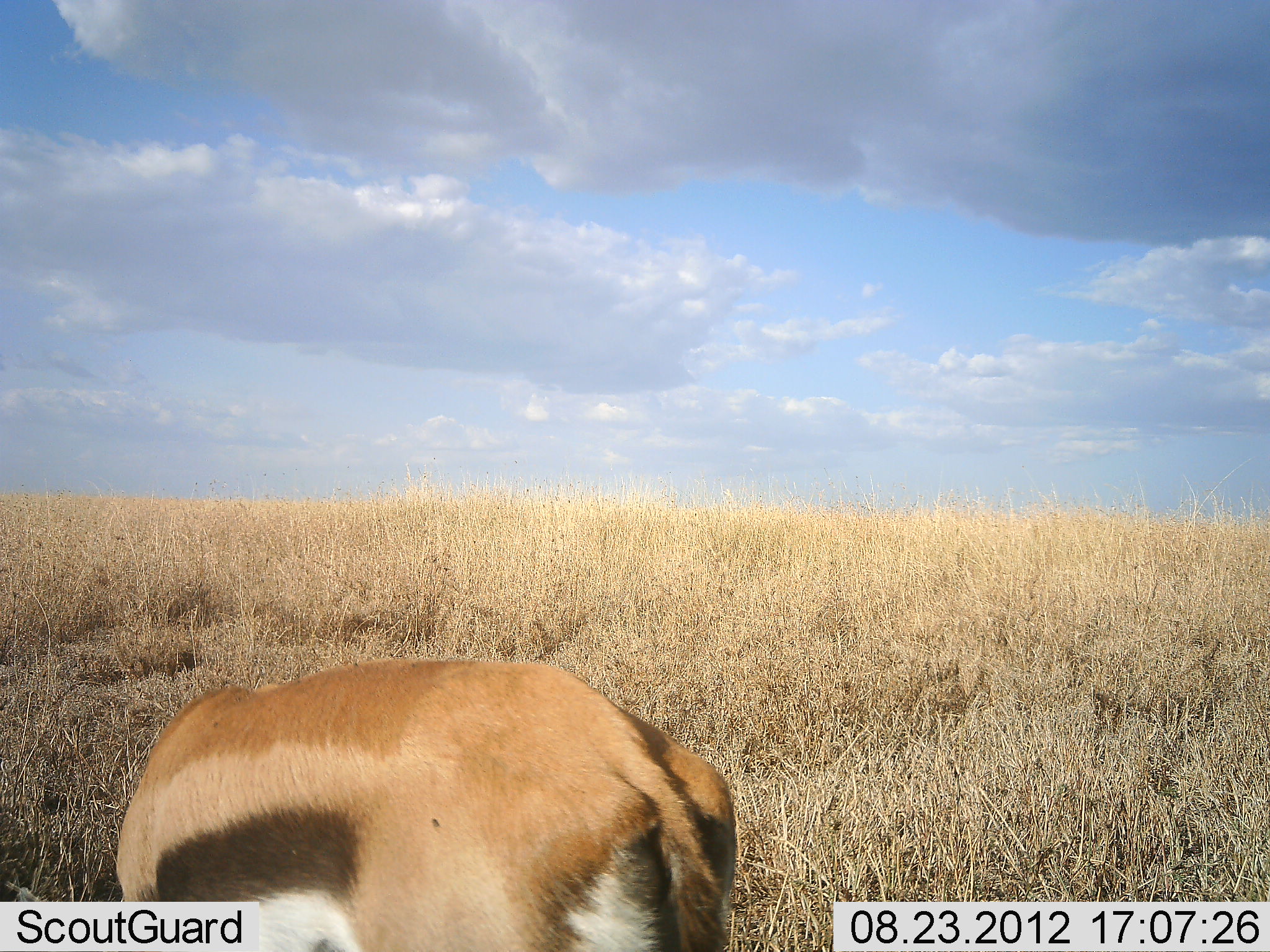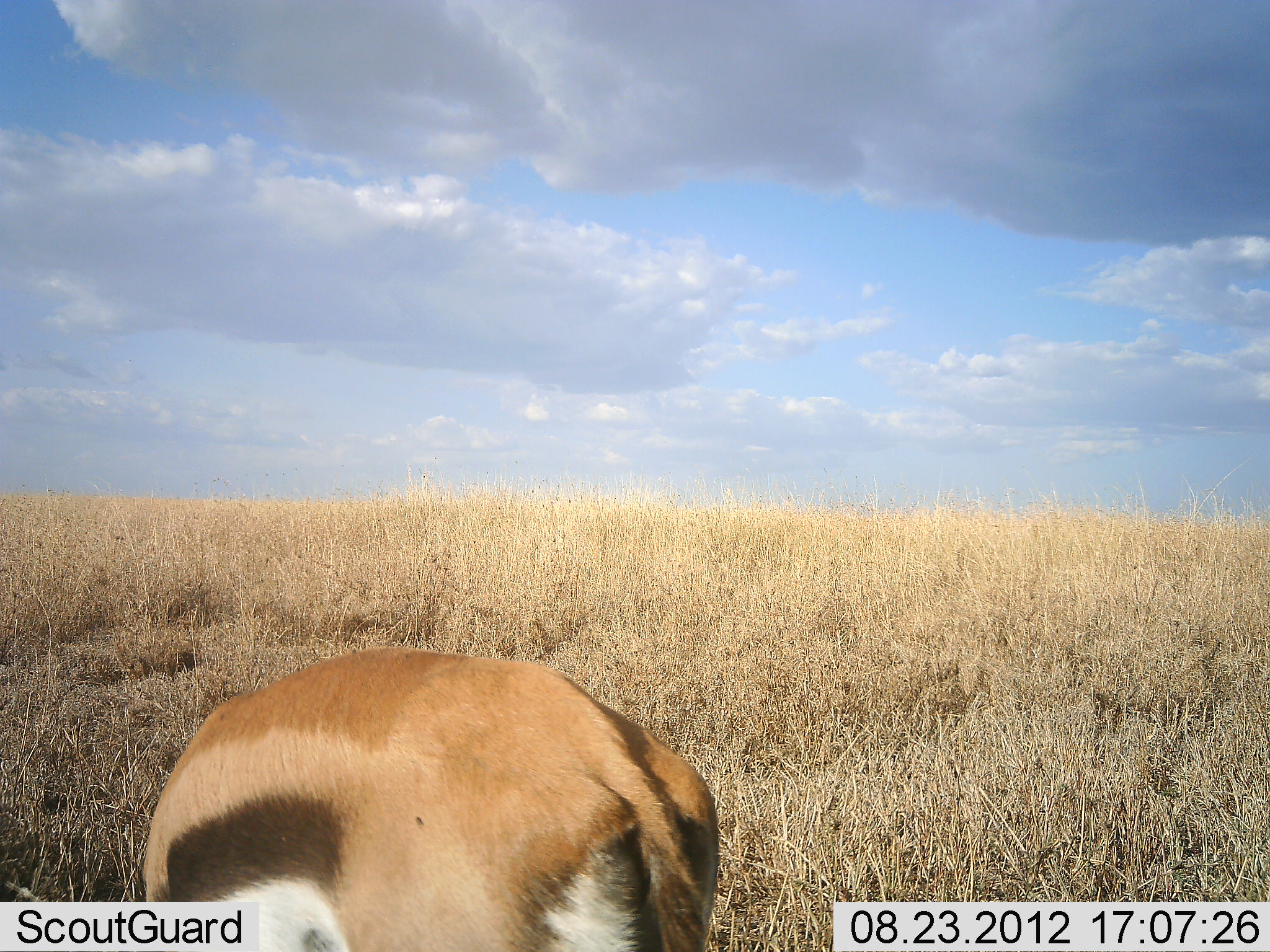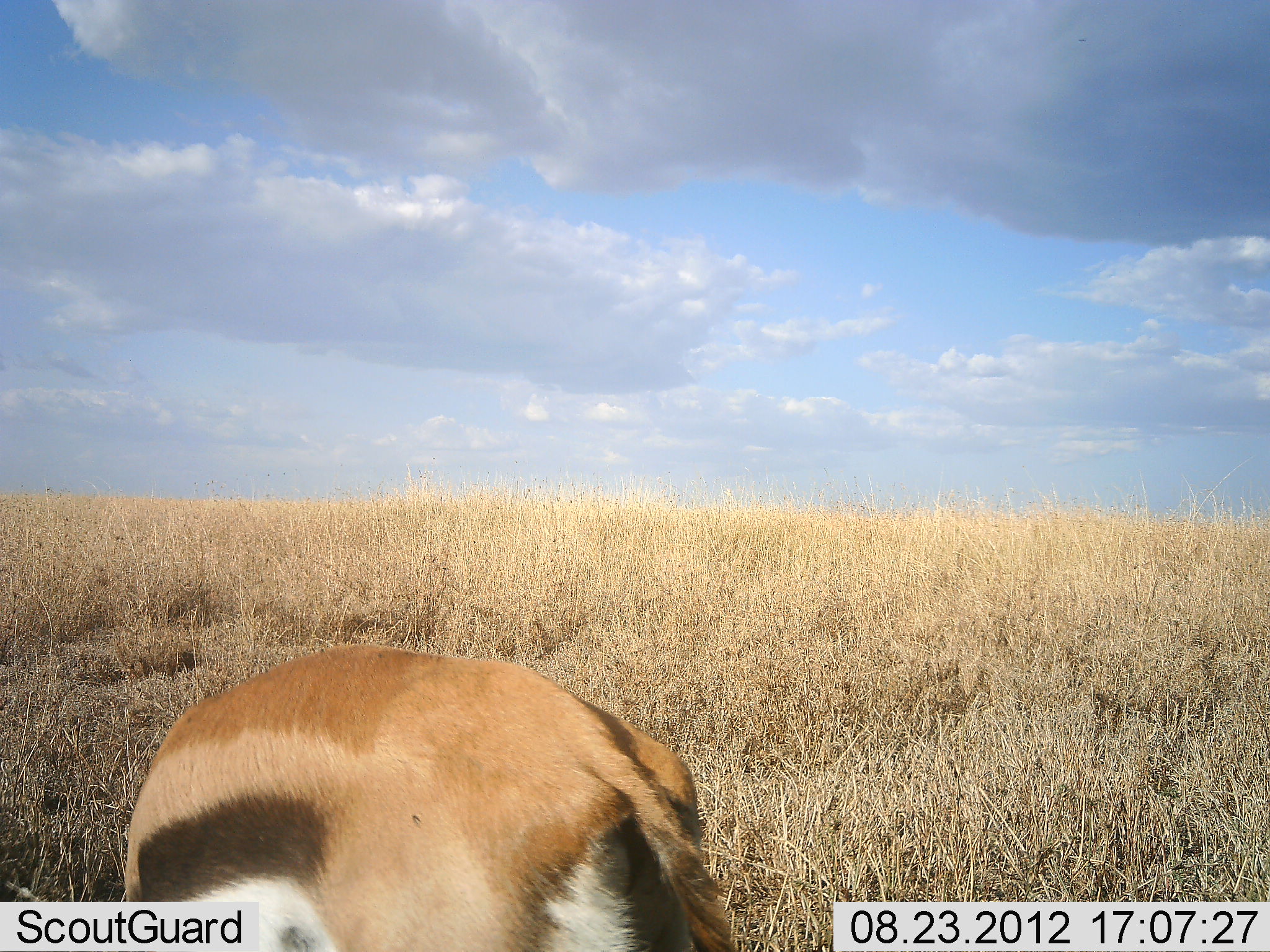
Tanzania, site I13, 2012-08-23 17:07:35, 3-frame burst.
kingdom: Animalia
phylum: Chordata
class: Mammalia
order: Artiodactyla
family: Bovidae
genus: Eudorcas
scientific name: Eudorcas thomsonii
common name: thomson's gazelle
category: gazellethomsons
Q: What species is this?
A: Gazellethomsons (thomson's gazelle) (Eudorcas thomsonii).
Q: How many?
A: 1.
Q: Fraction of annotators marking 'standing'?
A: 40%.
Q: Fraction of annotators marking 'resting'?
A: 0%.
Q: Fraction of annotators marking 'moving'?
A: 0%.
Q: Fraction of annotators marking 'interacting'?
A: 0%.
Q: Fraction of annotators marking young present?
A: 0%.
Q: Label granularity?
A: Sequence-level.